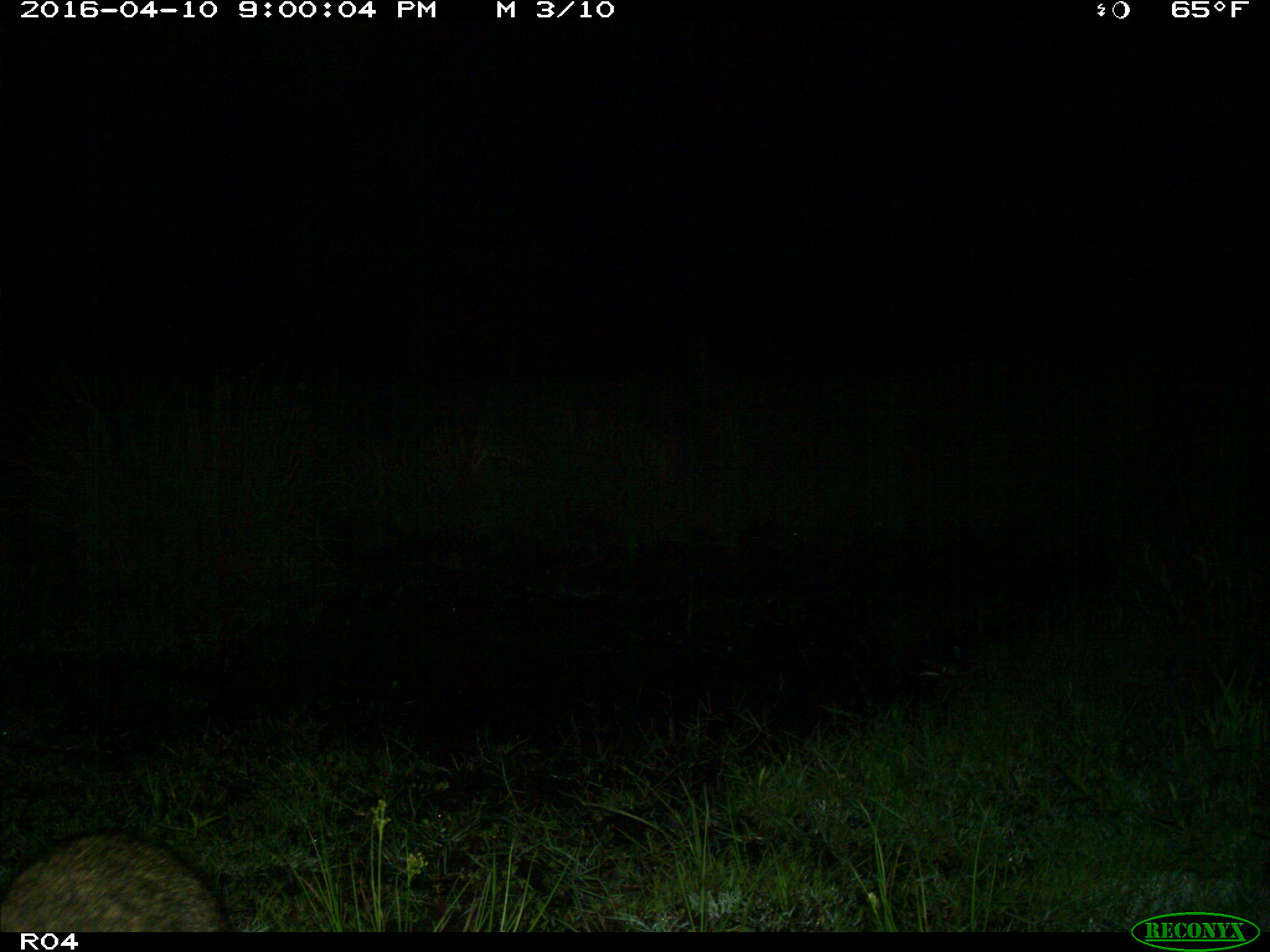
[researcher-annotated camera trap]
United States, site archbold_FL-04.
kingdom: Animalia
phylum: Chordata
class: Mammalia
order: Carnivora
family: Procyonidae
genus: Procyon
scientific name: Procyon lotor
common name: common raccoon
Procyon lotor (common raccoon).